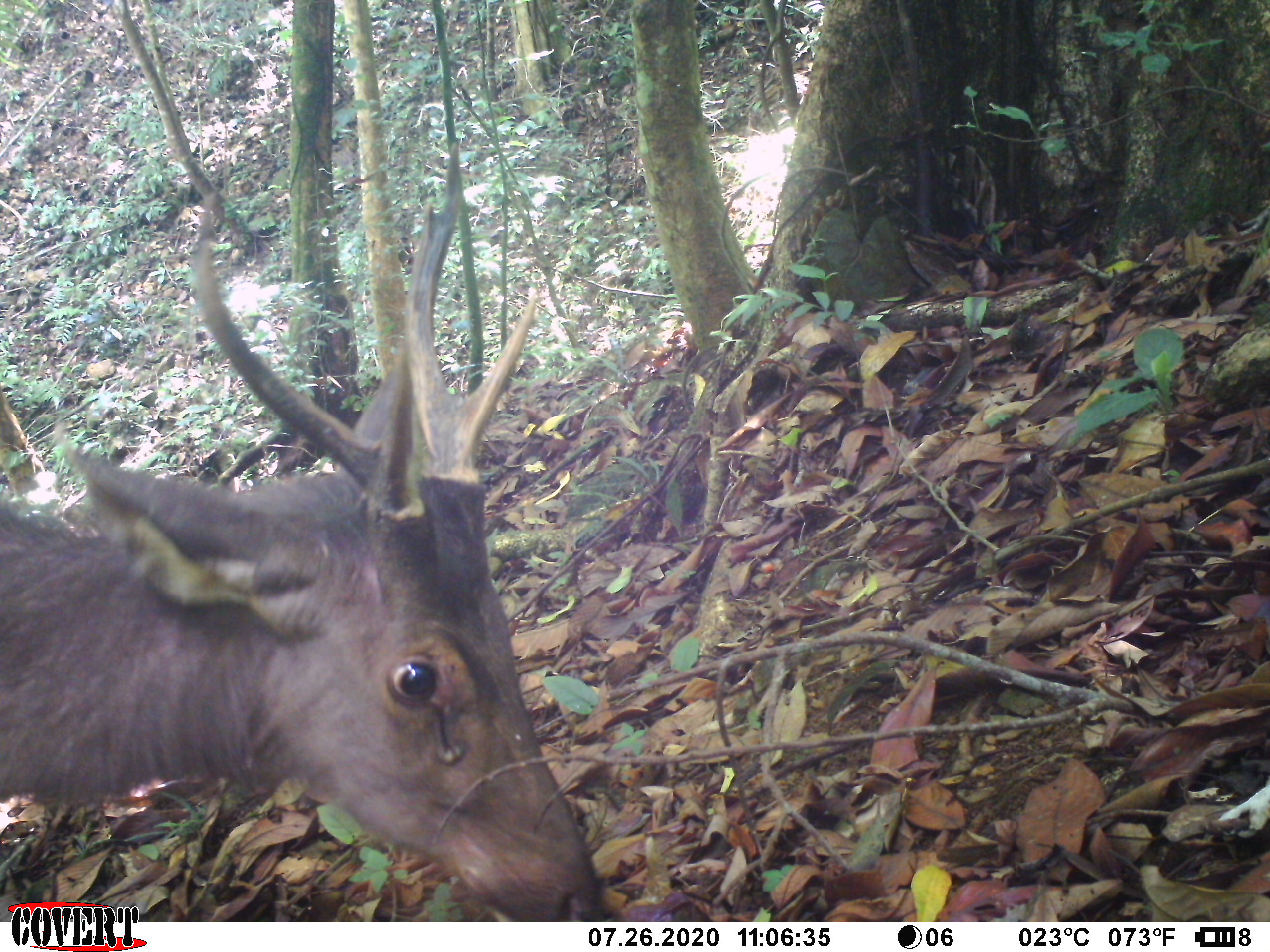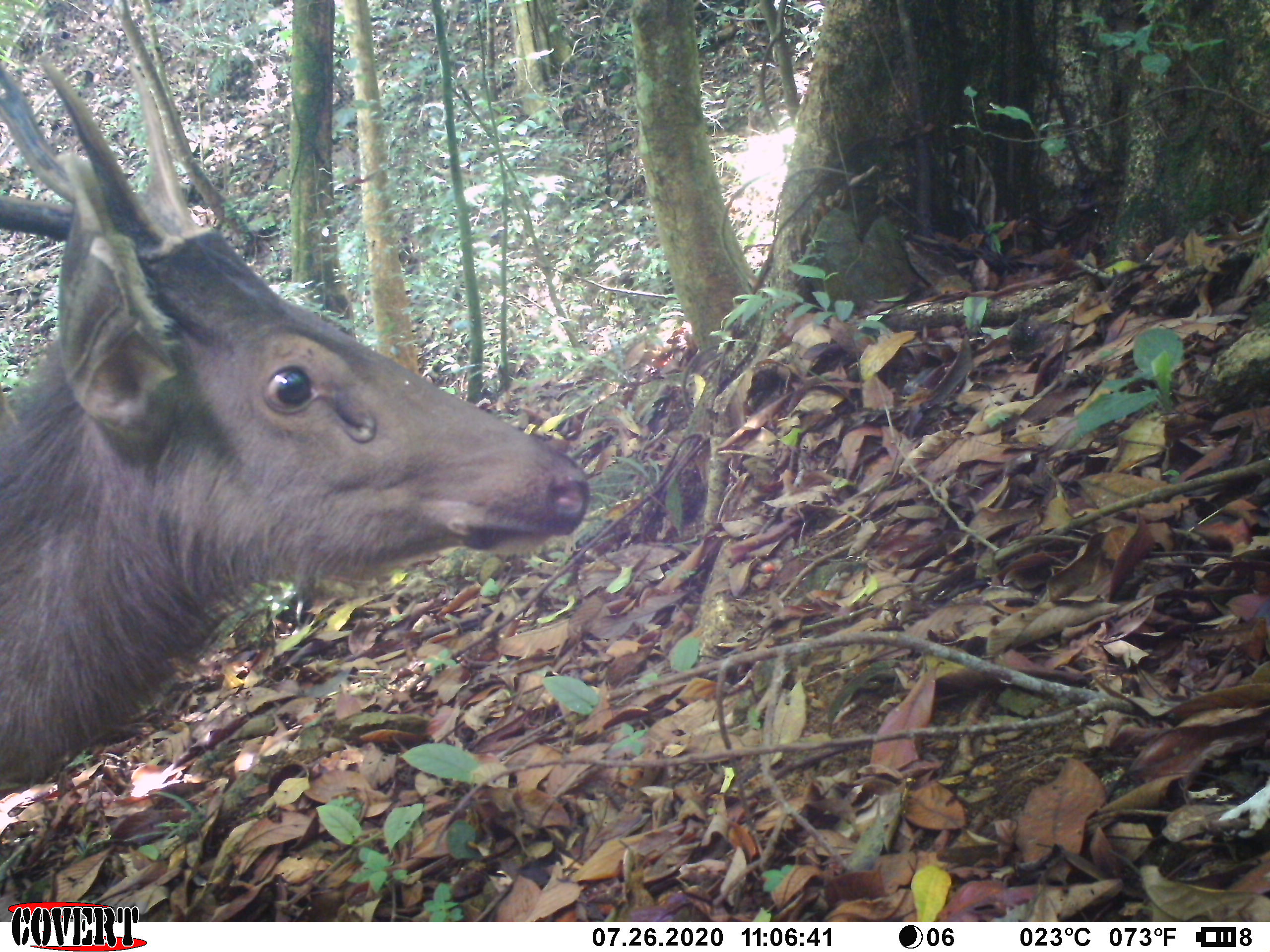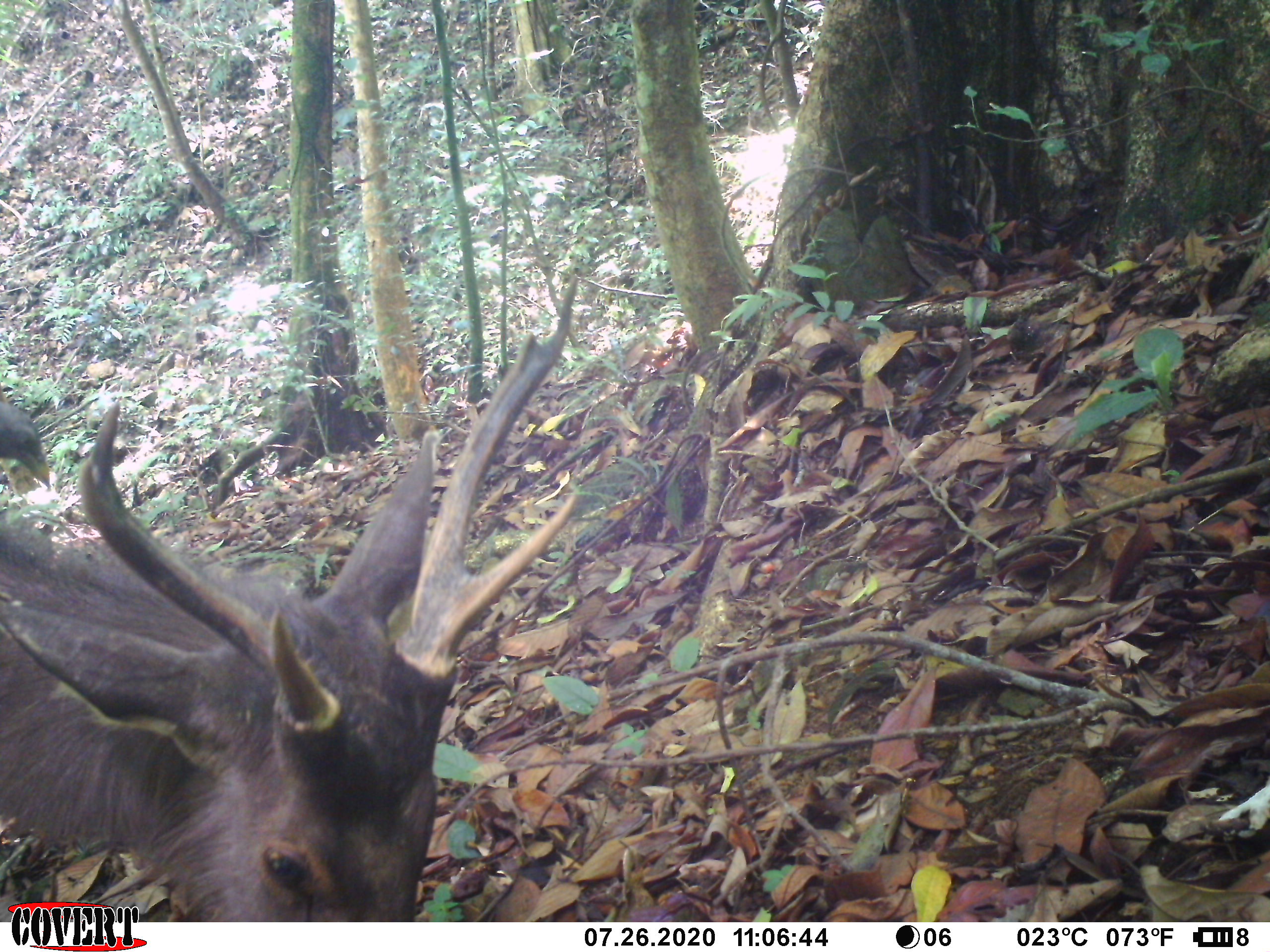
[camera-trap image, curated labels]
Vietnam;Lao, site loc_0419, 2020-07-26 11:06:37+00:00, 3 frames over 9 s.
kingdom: Animalia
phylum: Chordata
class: Mammalia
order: Artiodactyla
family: Cervidae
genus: Rusa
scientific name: Rusa unicolor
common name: sambar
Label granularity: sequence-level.